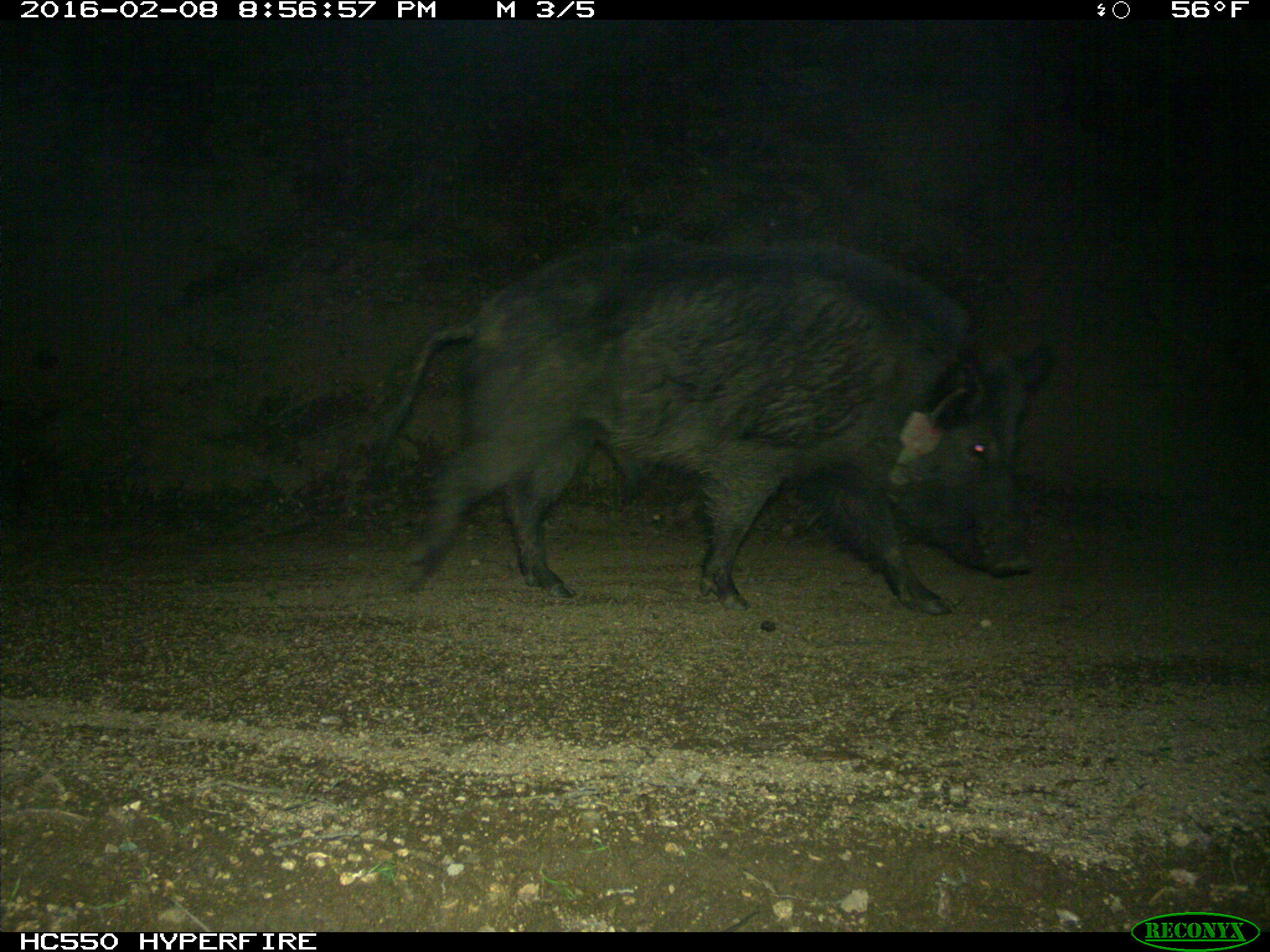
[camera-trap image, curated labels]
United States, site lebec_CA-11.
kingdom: Animalia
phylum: Chordata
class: Mammalia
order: Artiodactyla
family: Suidae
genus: Sus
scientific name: Sus scrofa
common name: wild boar